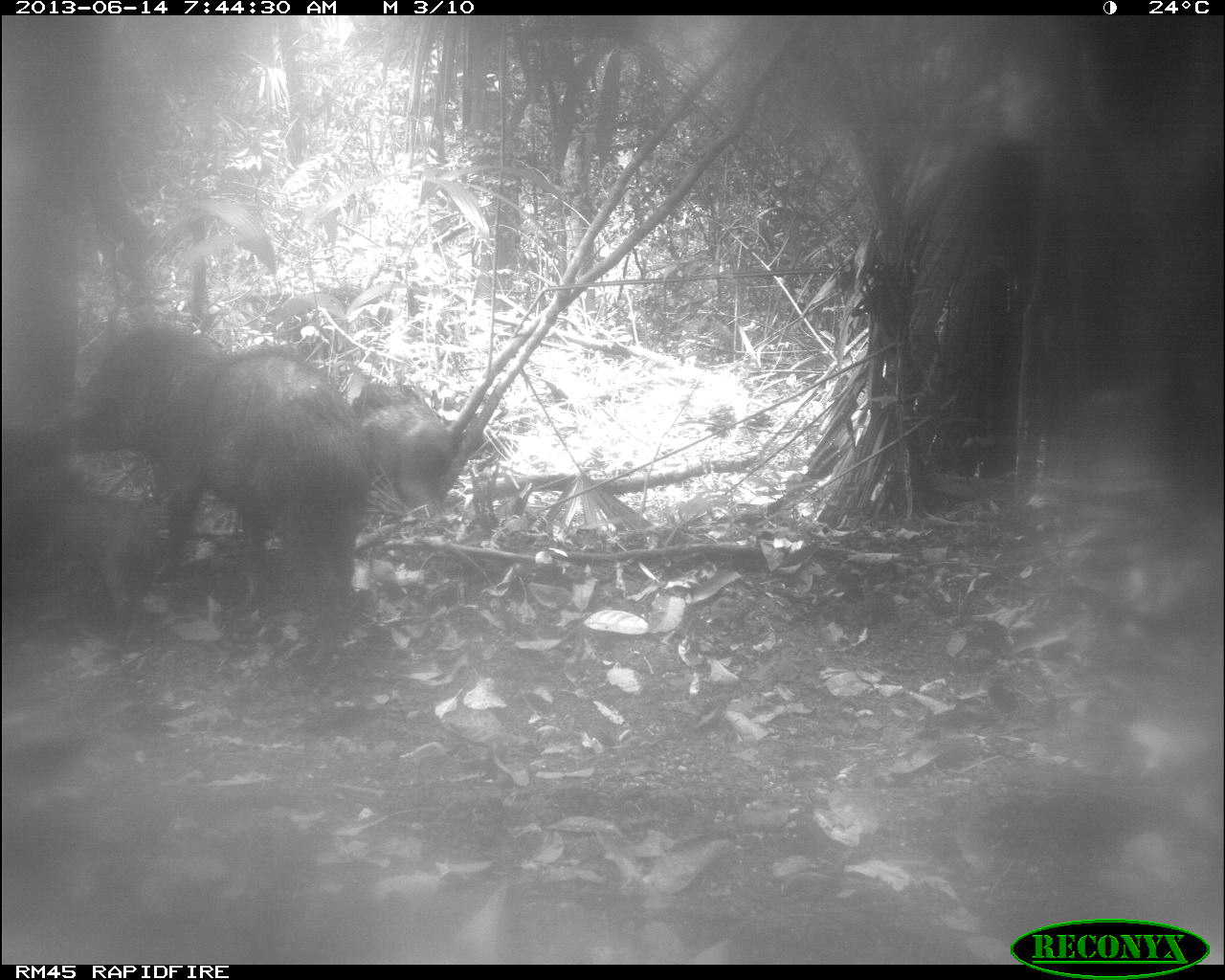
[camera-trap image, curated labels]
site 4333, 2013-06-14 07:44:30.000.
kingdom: Animalia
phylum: Chordata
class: Mammalia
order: Artiodactyla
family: Tayassuidae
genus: Tayassu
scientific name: Tayassu pecari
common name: white-lipped peccary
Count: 3.